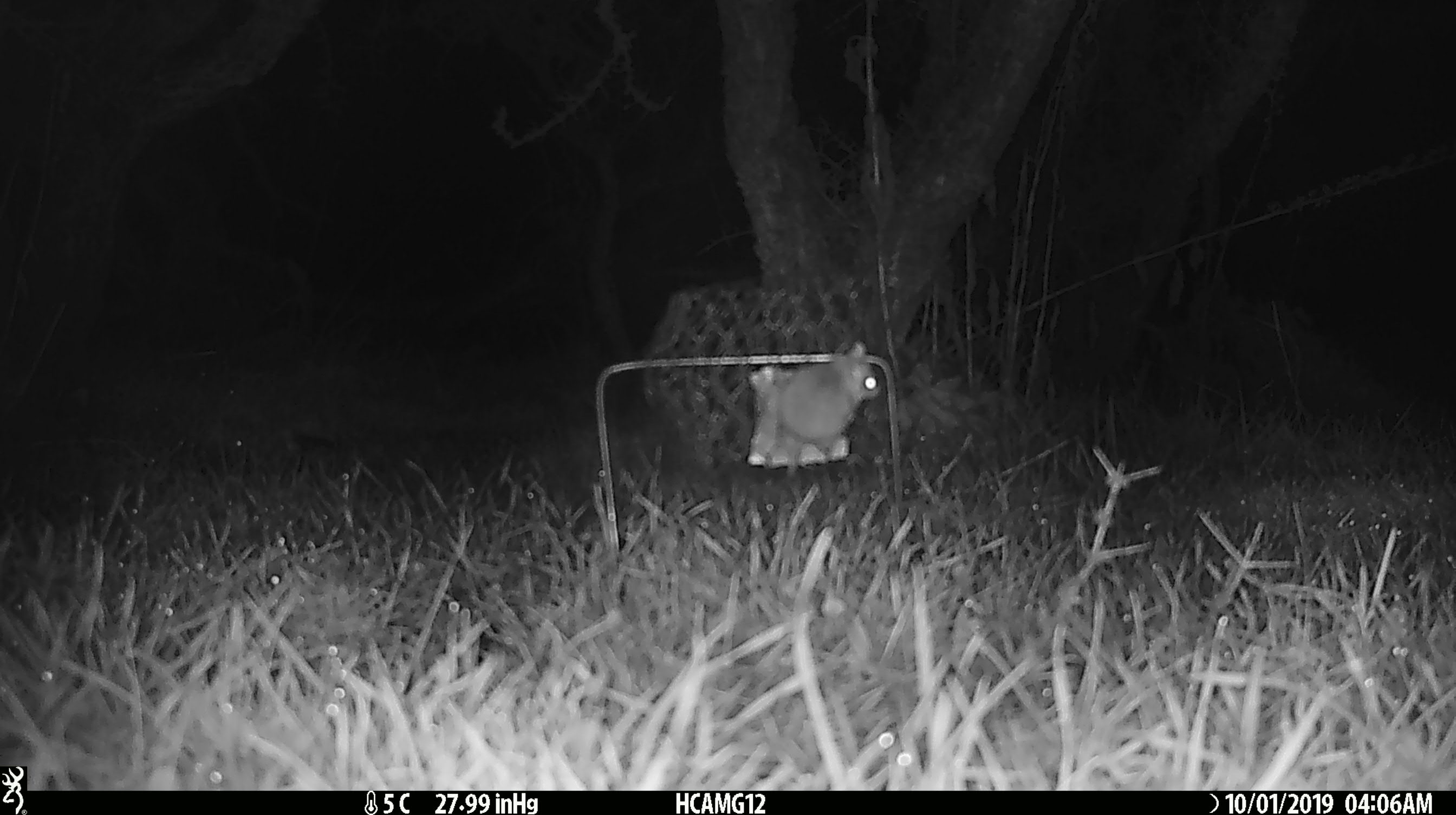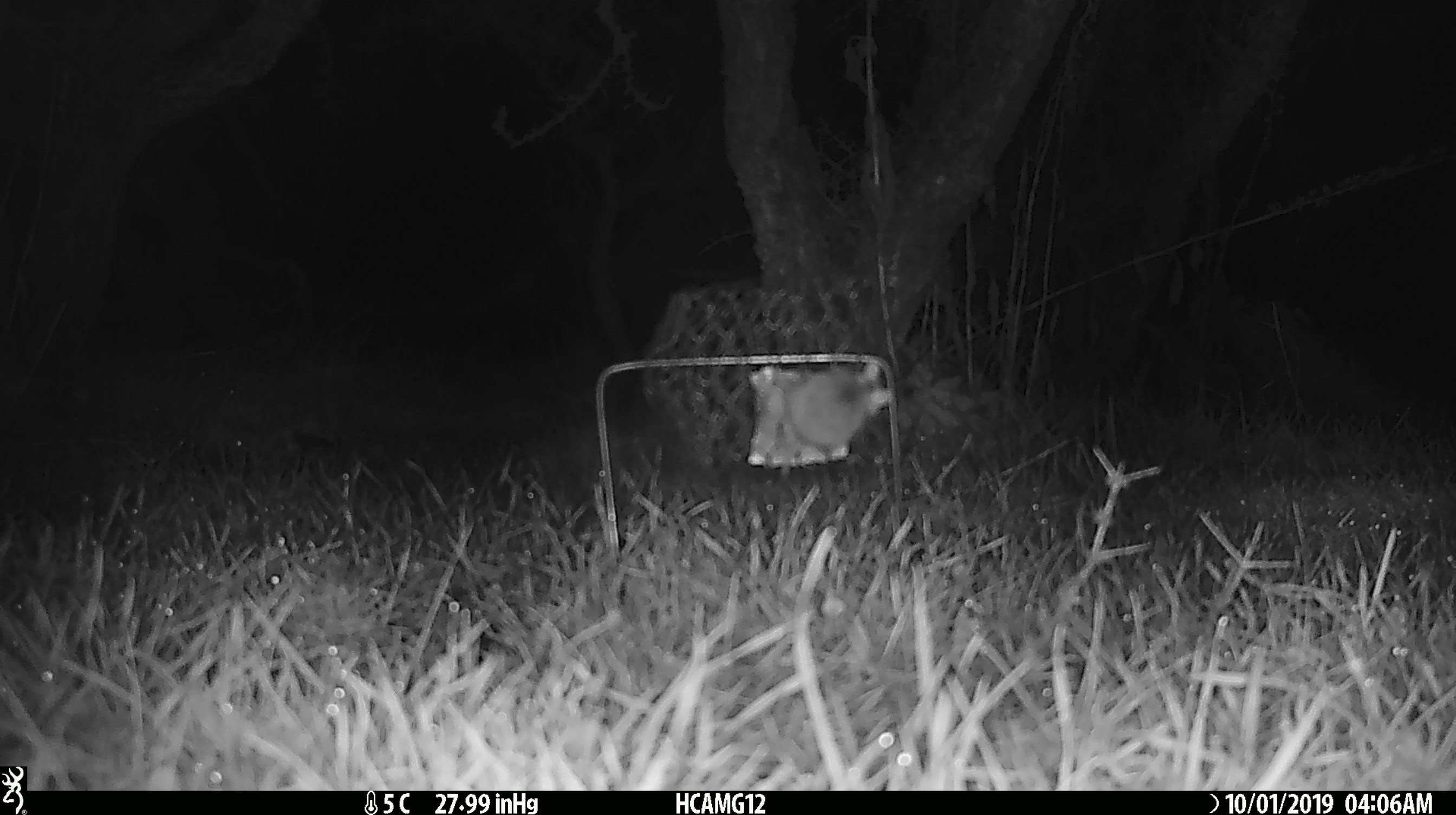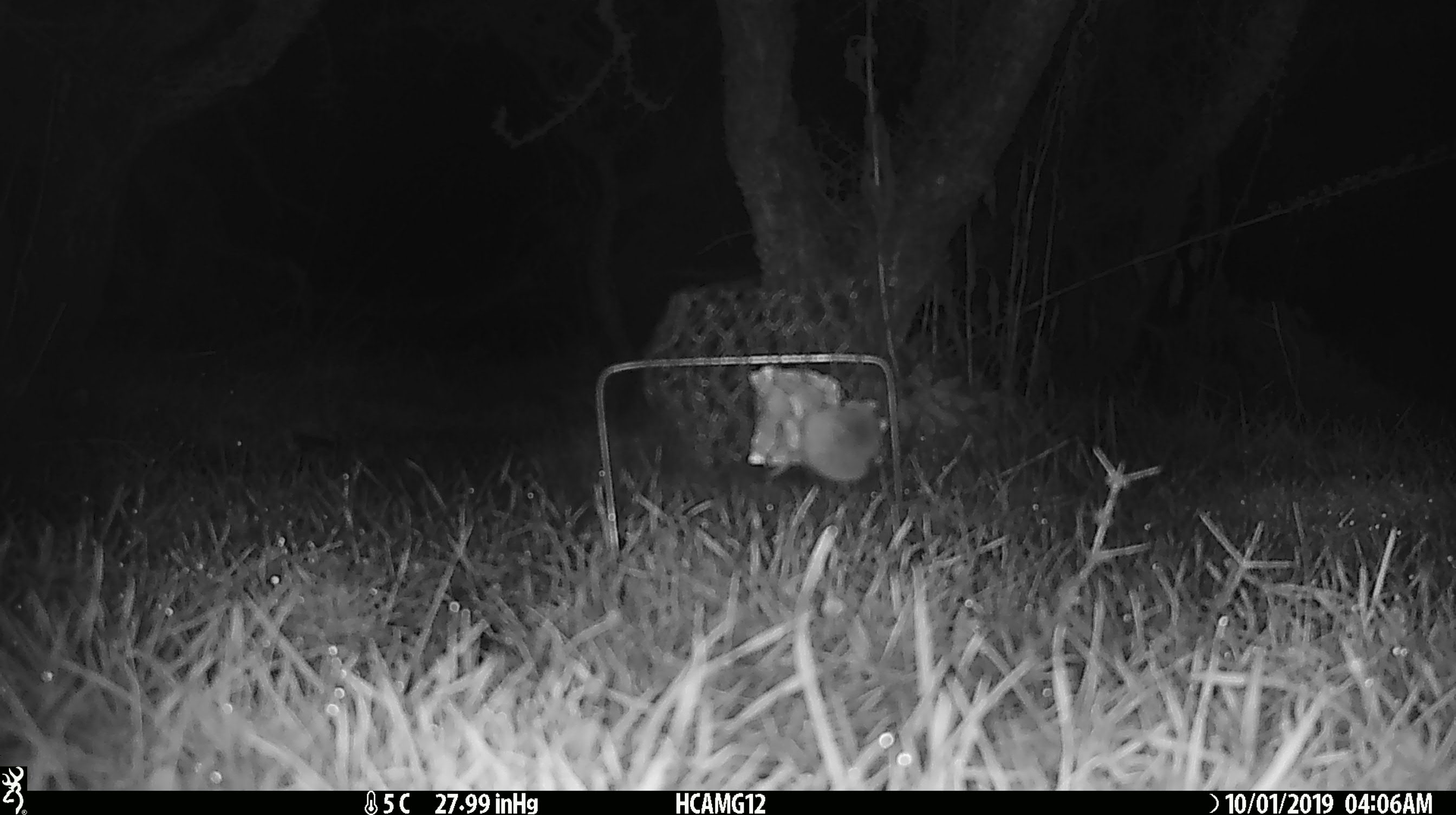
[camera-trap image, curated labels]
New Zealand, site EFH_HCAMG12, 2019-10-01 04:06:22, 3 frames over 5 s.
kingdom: Animalia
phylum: Chordata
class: Mammalia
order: Rodentia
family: Muridae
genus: Mus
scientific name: Mus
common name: mouse